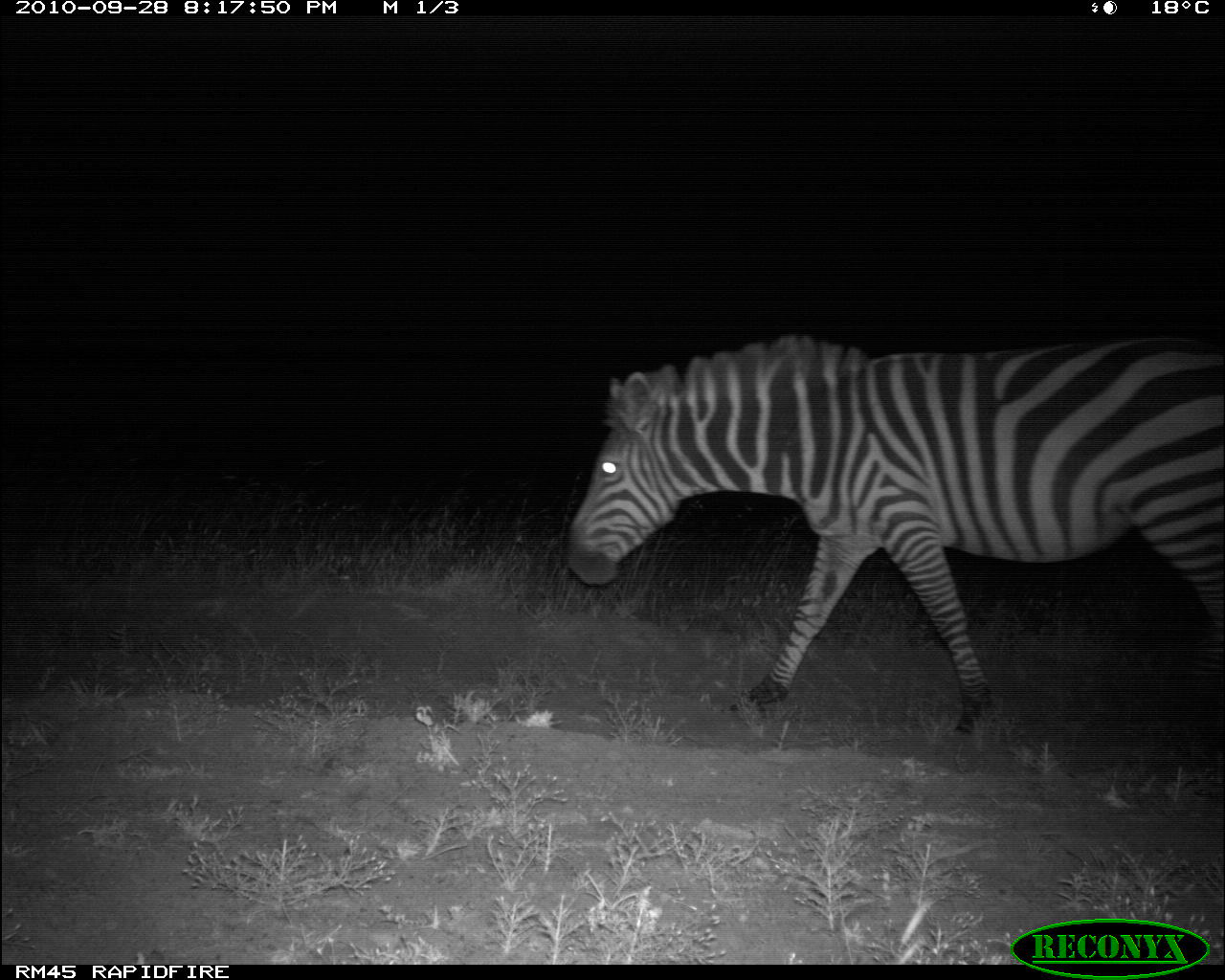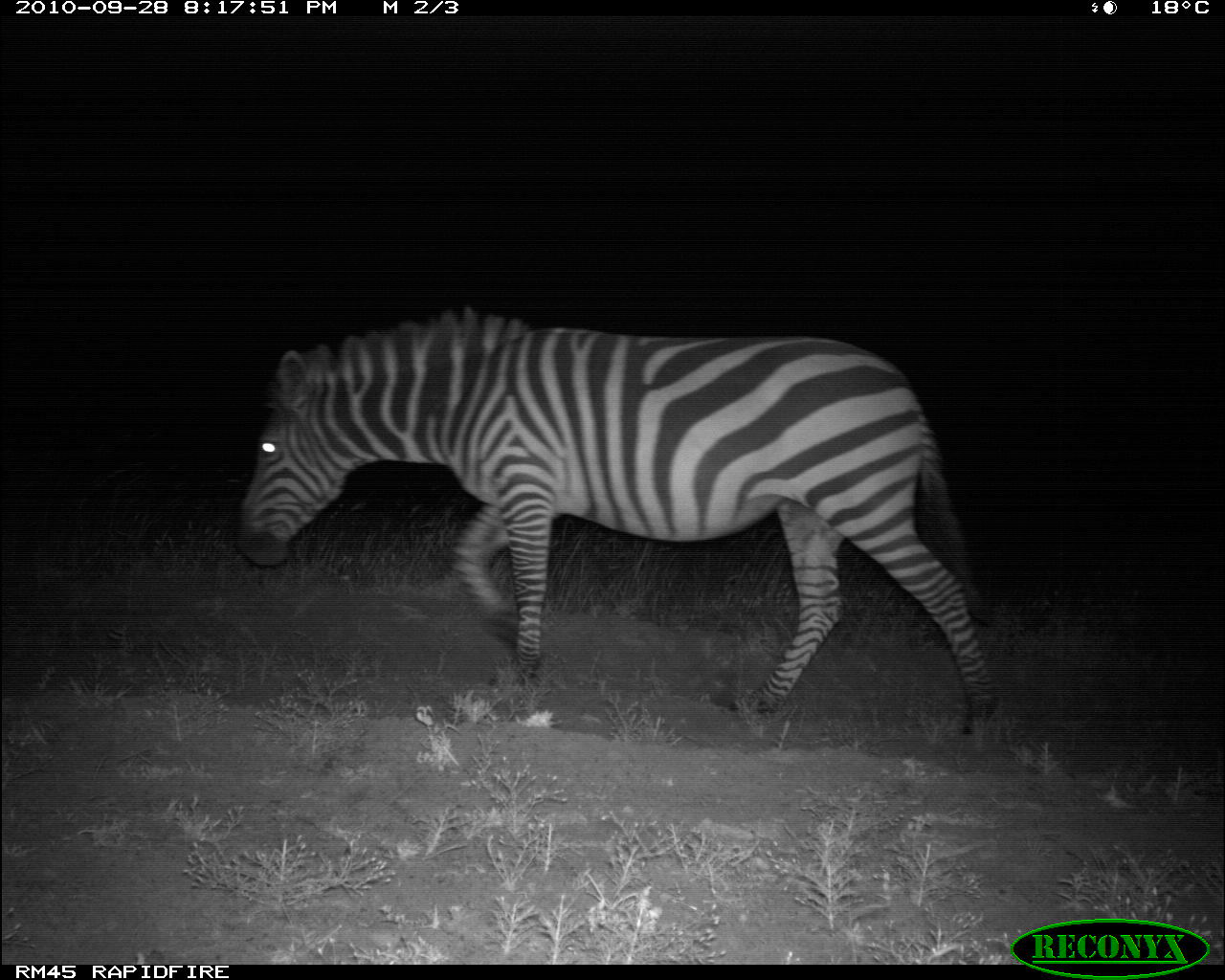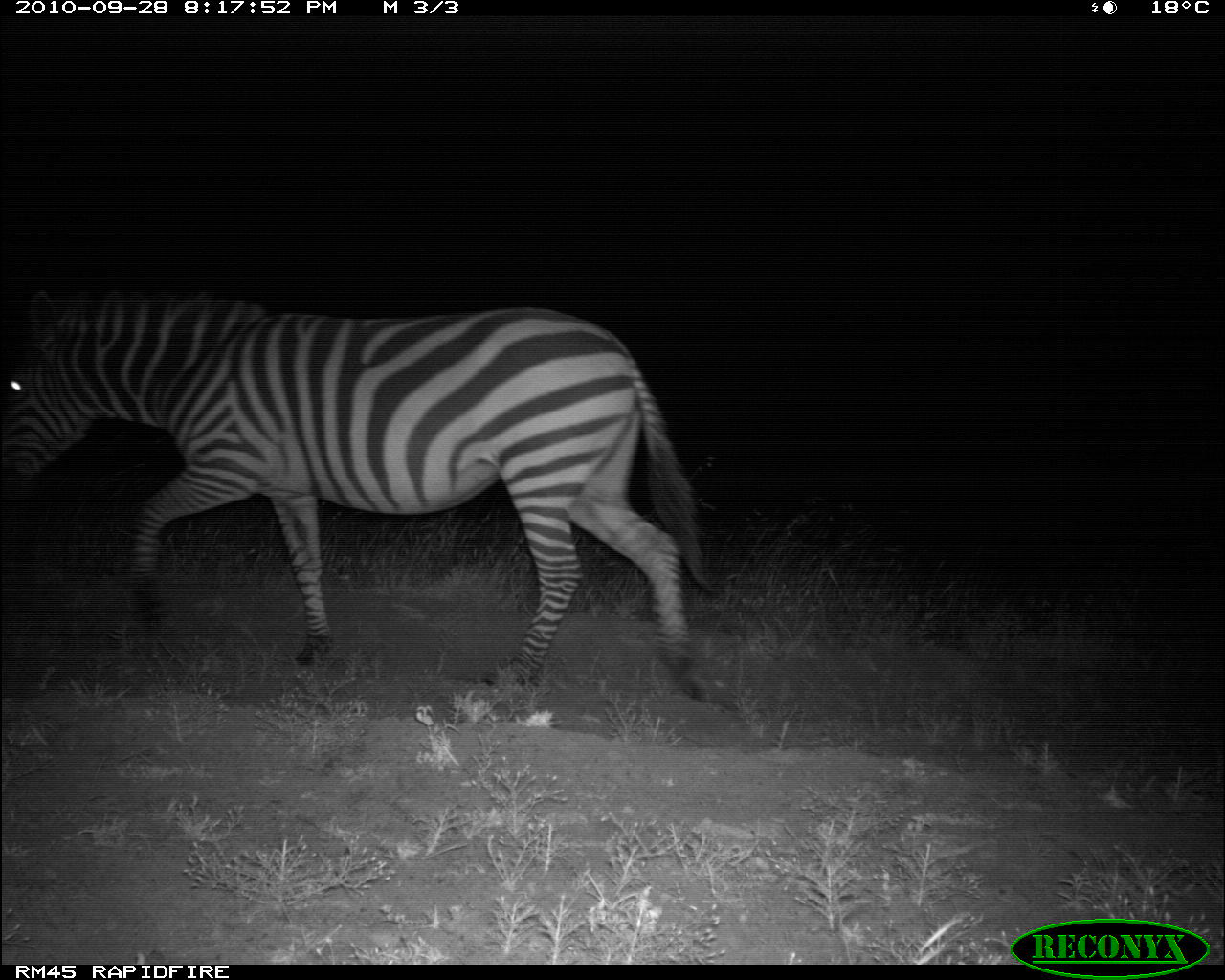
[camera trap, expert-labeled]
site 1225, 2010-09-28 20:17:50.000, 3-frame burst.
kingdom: Animalia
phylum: Chordata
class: Mammalia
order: Perissodactyla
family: Equidae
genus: Equus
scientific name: Equus quagga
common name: plains zebra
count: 1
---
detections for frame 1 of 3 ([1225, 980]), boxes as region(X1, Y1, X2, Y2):
equus quagga: region(565, 335, 1220, 738)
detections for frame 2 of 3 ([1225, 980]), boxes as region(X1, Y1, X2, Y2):
equus quagga: region(233, 303, 999, 734)